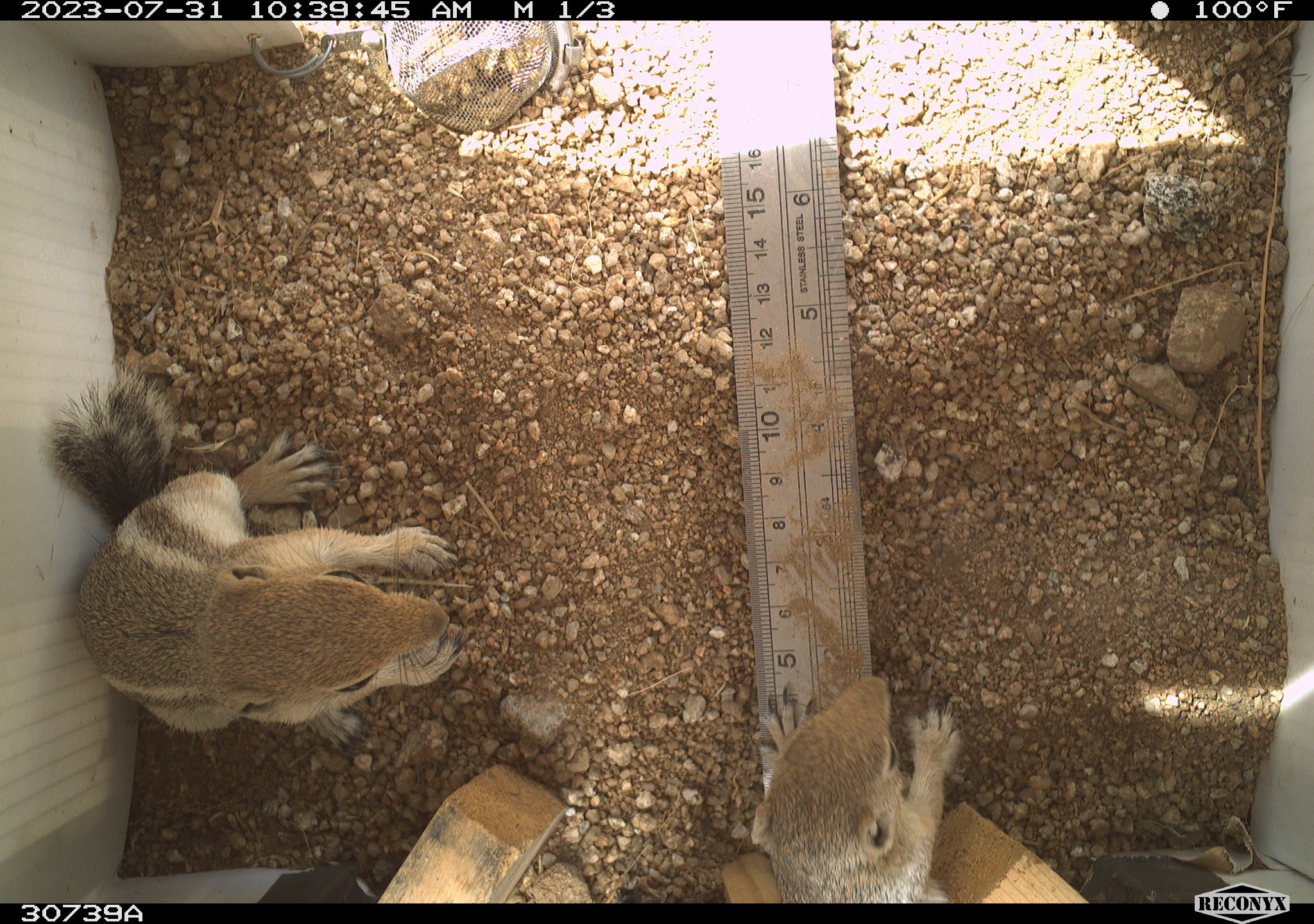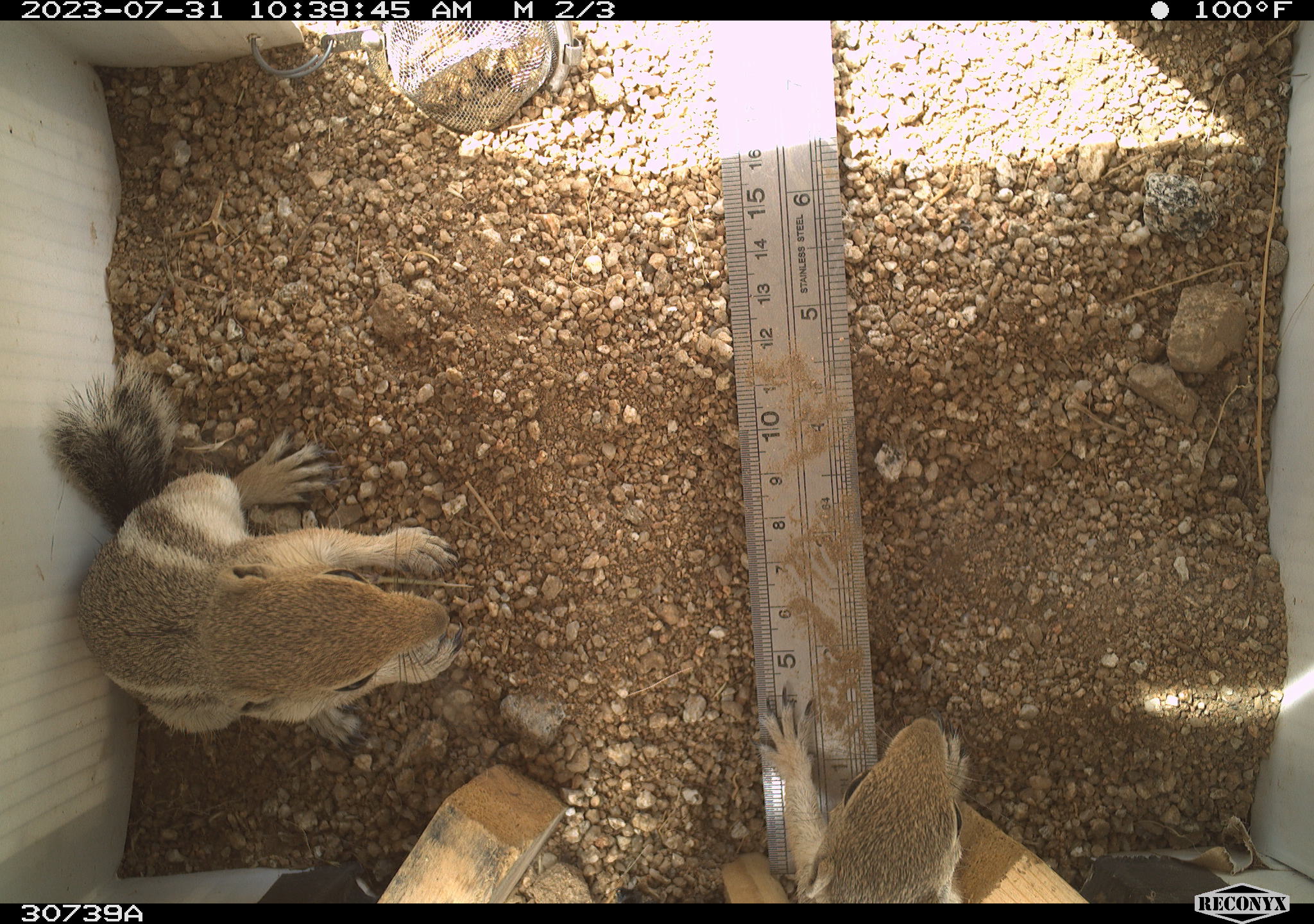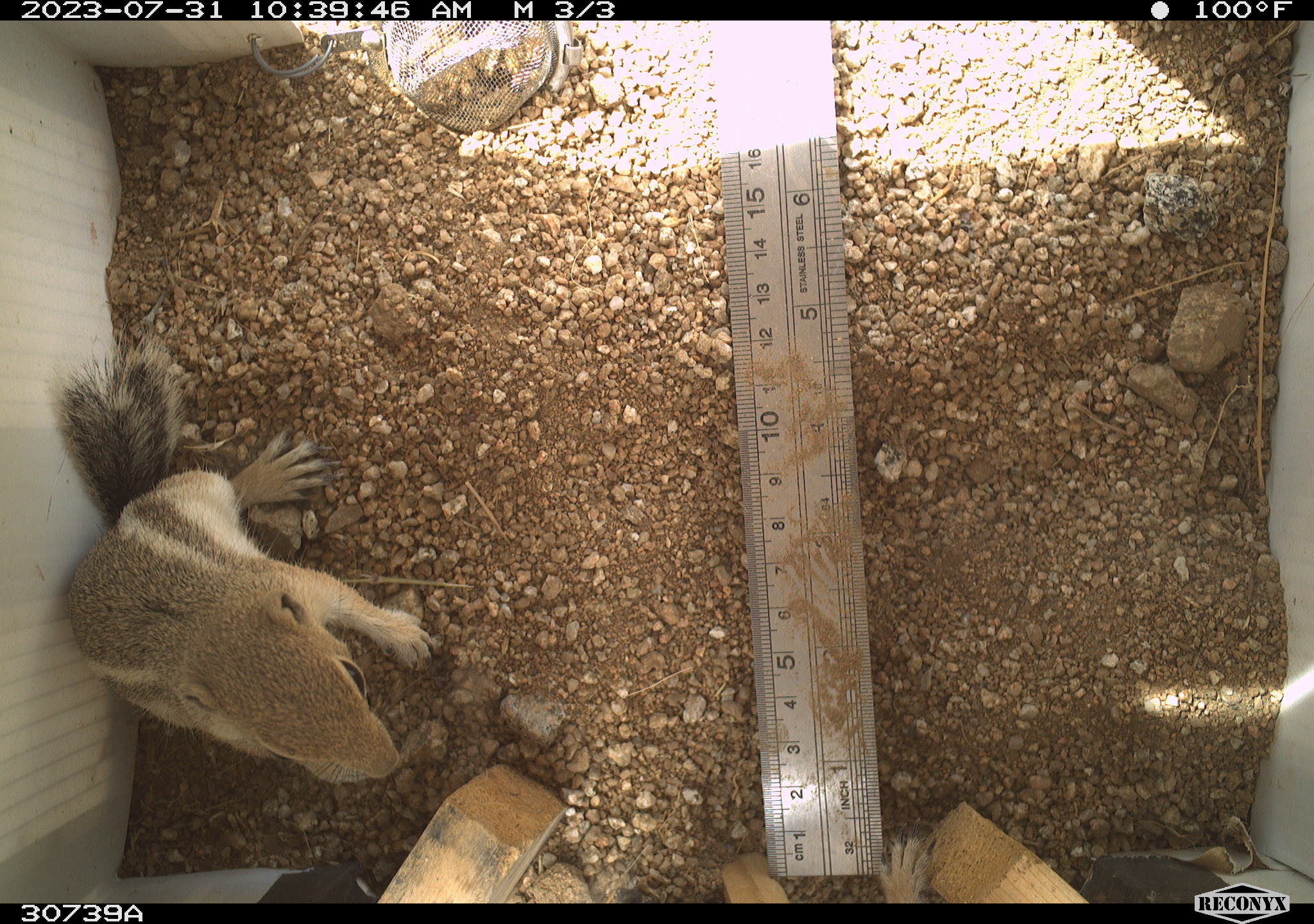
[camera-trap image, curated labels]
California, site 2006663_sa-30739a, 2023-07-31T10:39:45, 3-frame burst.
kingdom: Animalia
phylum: Chordata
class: Mammalia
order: Rodentia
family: Sciuridae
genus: Ammospermophilus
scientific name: Ammospermophilus leucurus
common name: white-tailed antelope squirrel